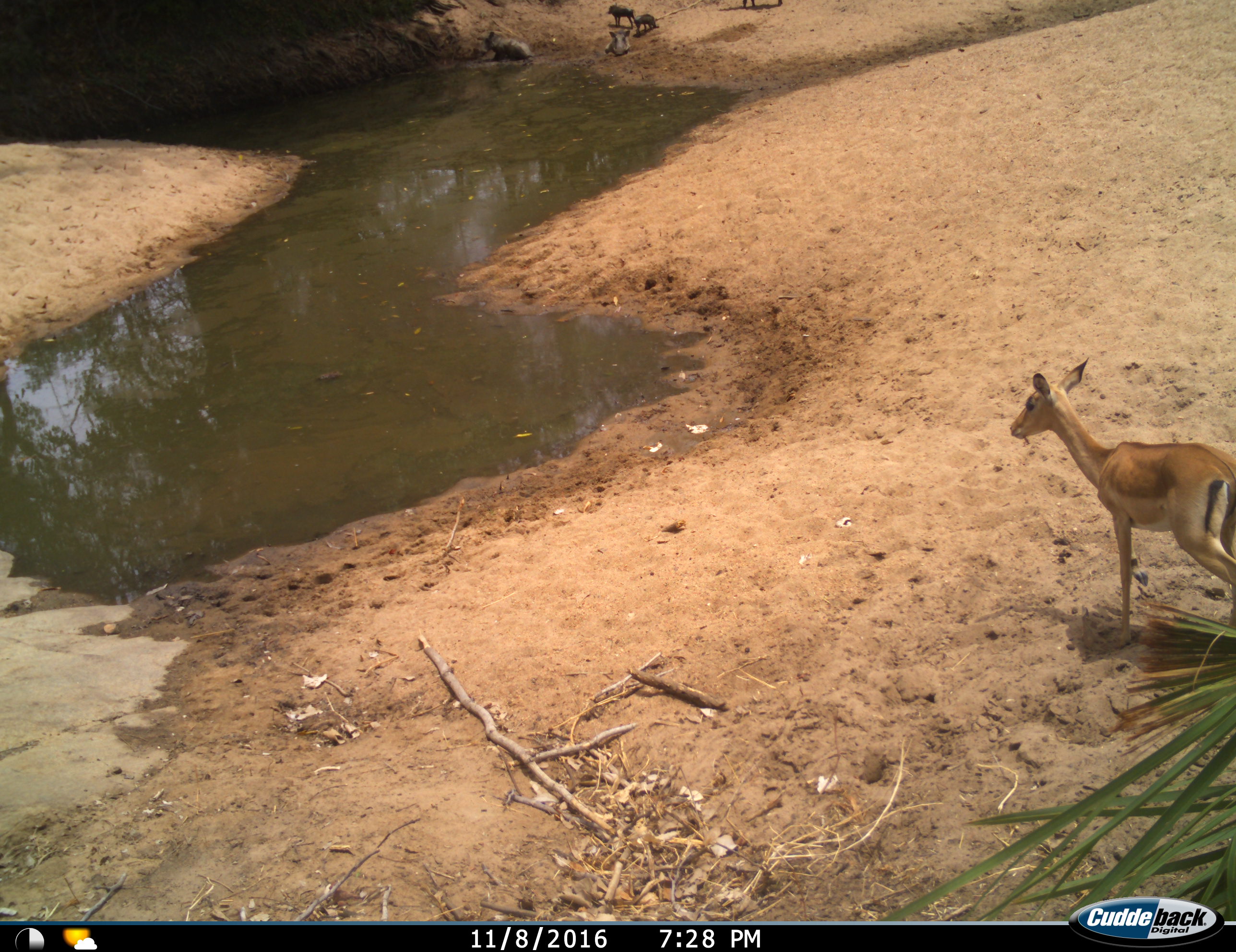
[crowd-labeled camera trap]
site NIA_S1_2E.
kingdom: Animalia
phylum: Chordata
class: Mammalia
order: Artiodactyla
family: Bovidae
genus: Aepyceros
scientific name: Aepyceros melampus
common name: impala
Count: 1.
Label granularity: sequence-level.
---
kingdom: Animalia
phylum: Chordata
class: Mammalia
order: Artiodactyla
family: Suidae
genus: Phacochoerus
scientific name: Phacochoerus africanus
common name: warthog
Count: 5.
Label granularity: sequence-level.